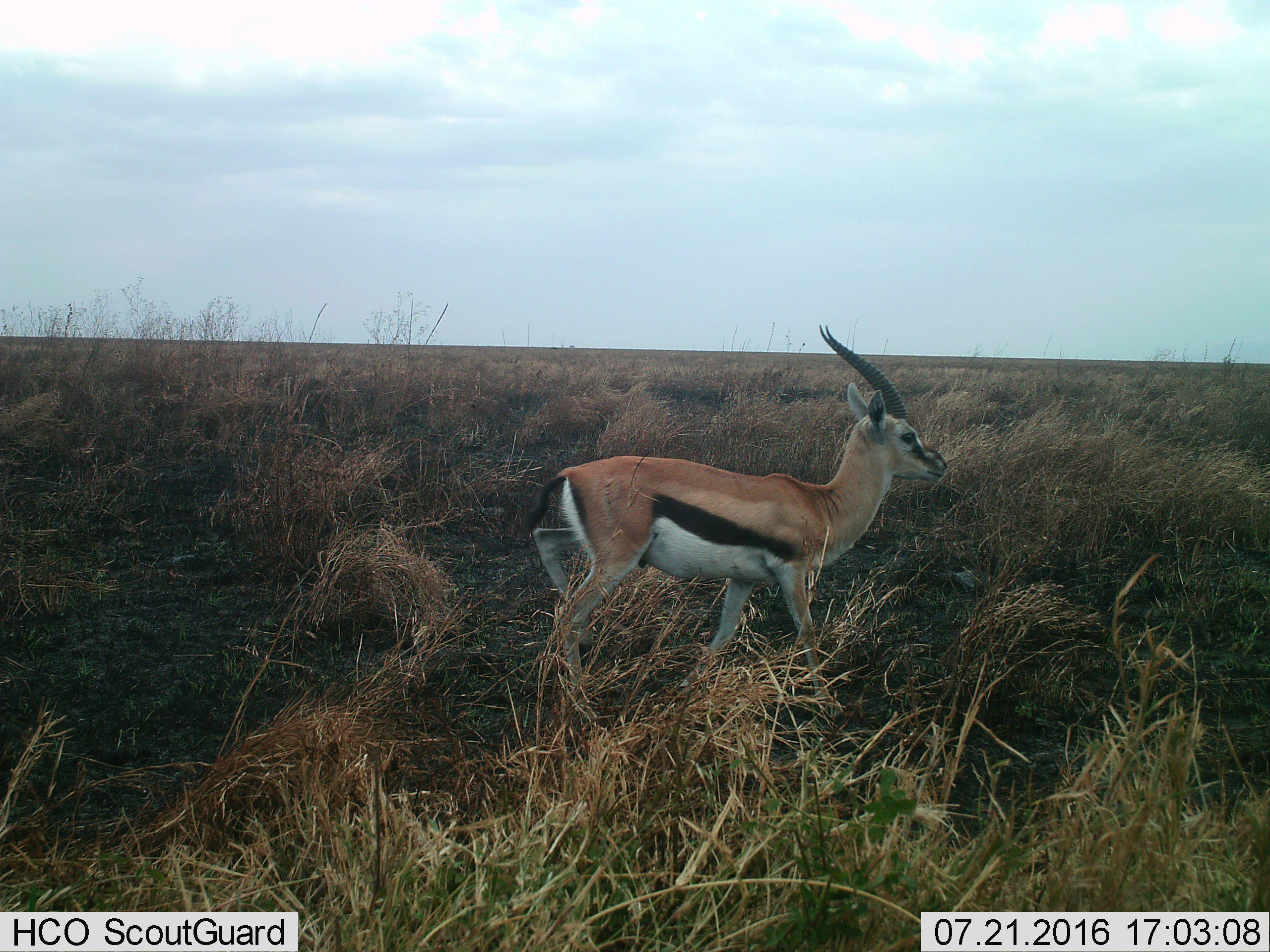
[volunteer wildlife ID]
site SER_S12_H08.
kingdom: Animalia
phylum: Chordata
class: Mammalia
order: Artiodactyla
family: Bovidae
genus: Eudorcas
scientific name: Eudorcas thomsonii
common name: thomson's gazelle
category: gazellethomsons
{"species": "gazellethomsons (thomson's gazelle) (Eudorcas thomsonii)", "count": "1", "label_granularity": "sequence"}